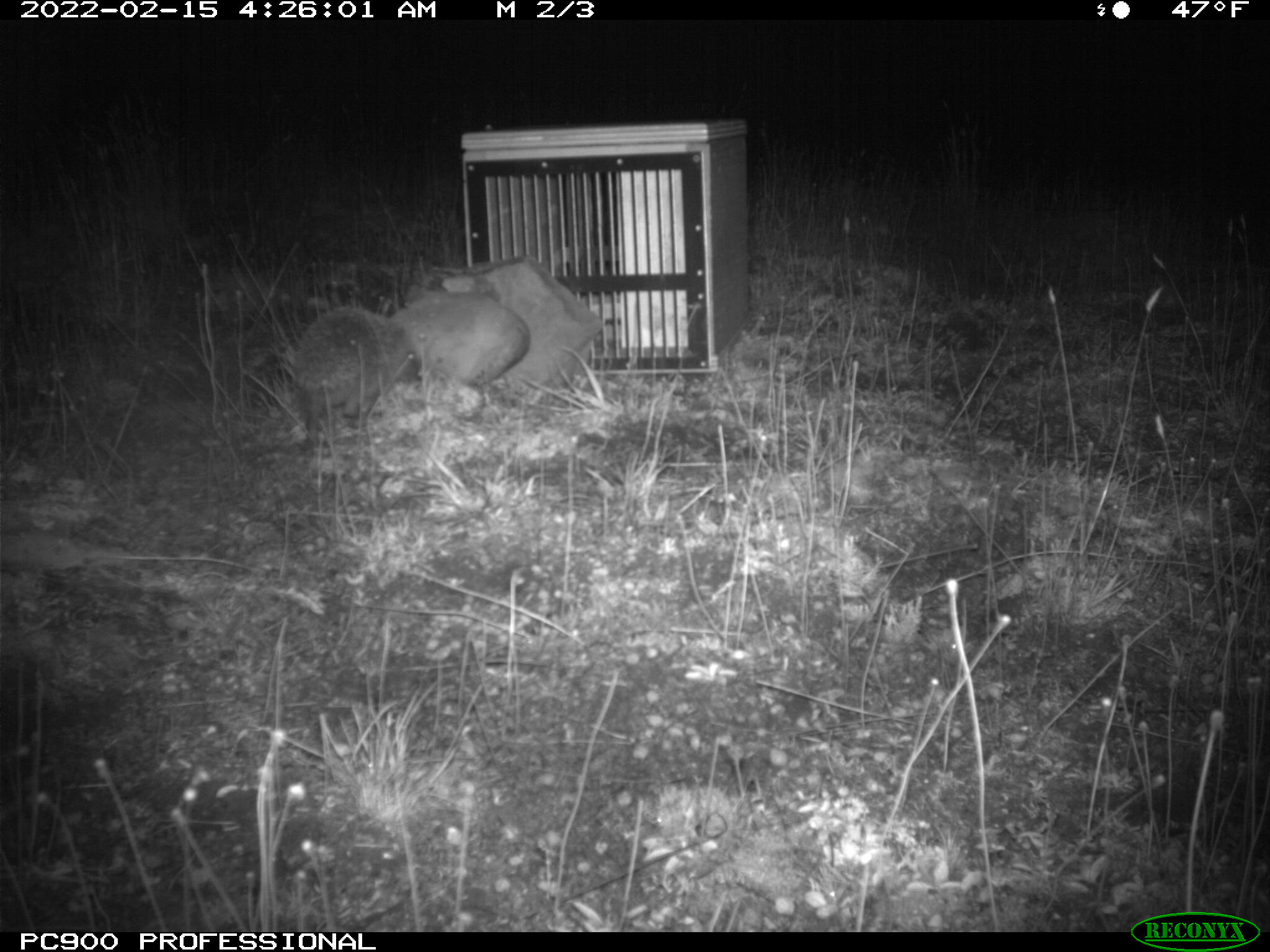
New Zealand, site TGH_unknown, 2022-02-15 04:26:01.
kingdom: Animalia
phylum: Chordata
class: Mammalia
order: Eulipotyphla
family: Erinaceidae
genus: Erinaceus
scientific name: Erinaceus europaeus europaeus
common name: european hedgehog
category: hedgehog